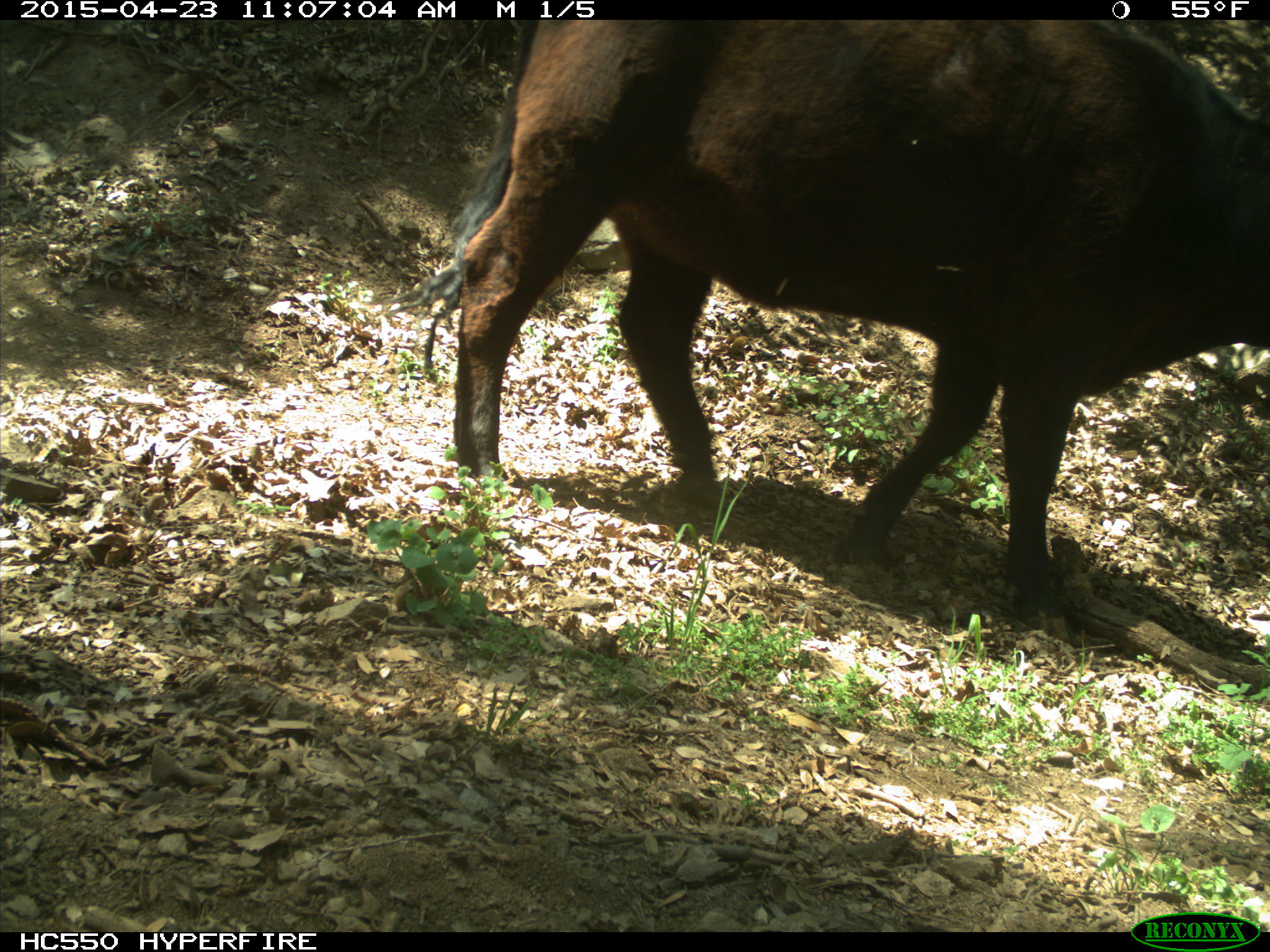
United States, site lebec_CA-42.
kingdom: Animalia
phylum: Chordata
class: Mammalia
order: Artiodactyla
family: Bovidae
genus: Bos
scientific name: Bos taurus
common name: domestic cow